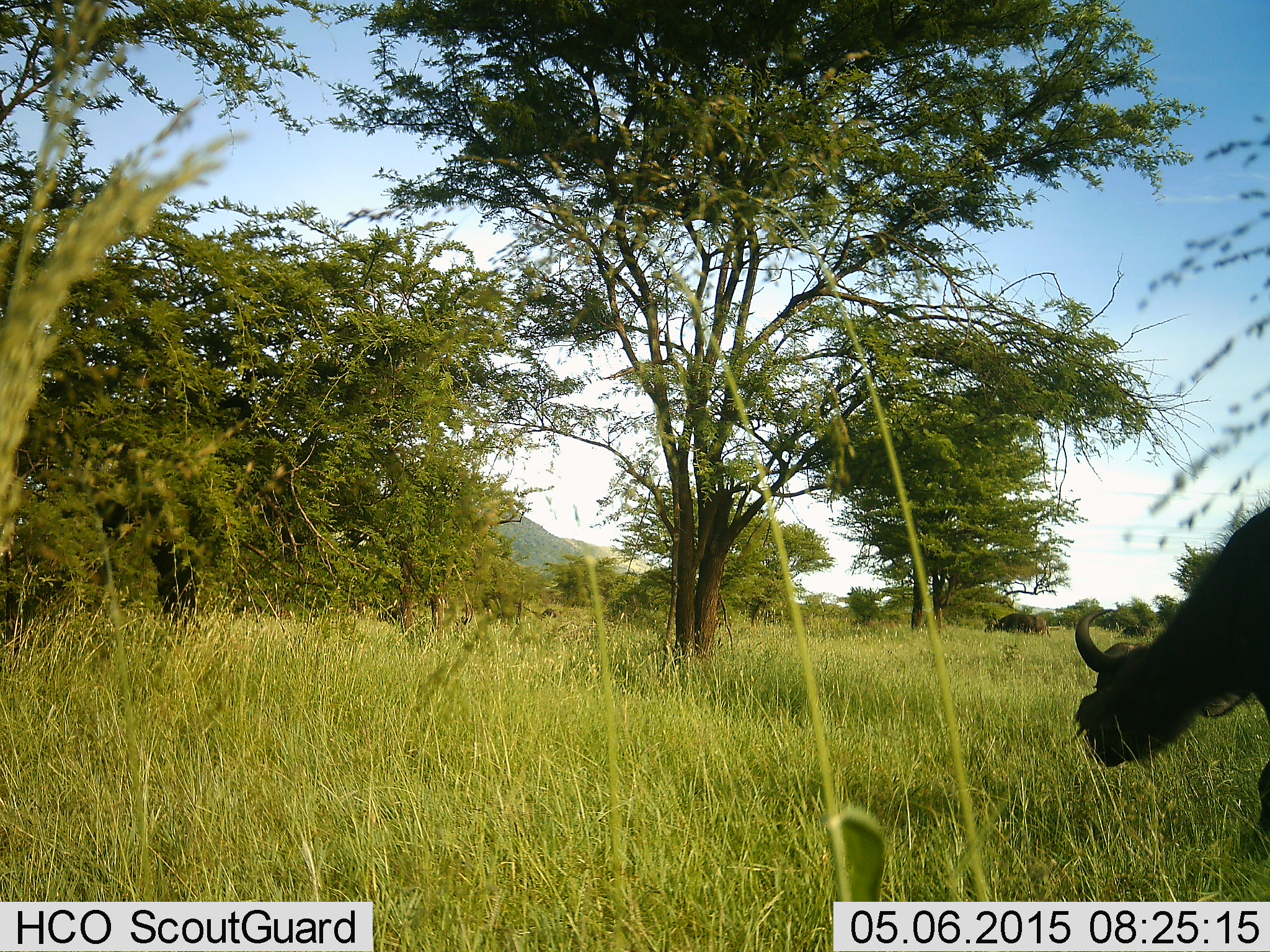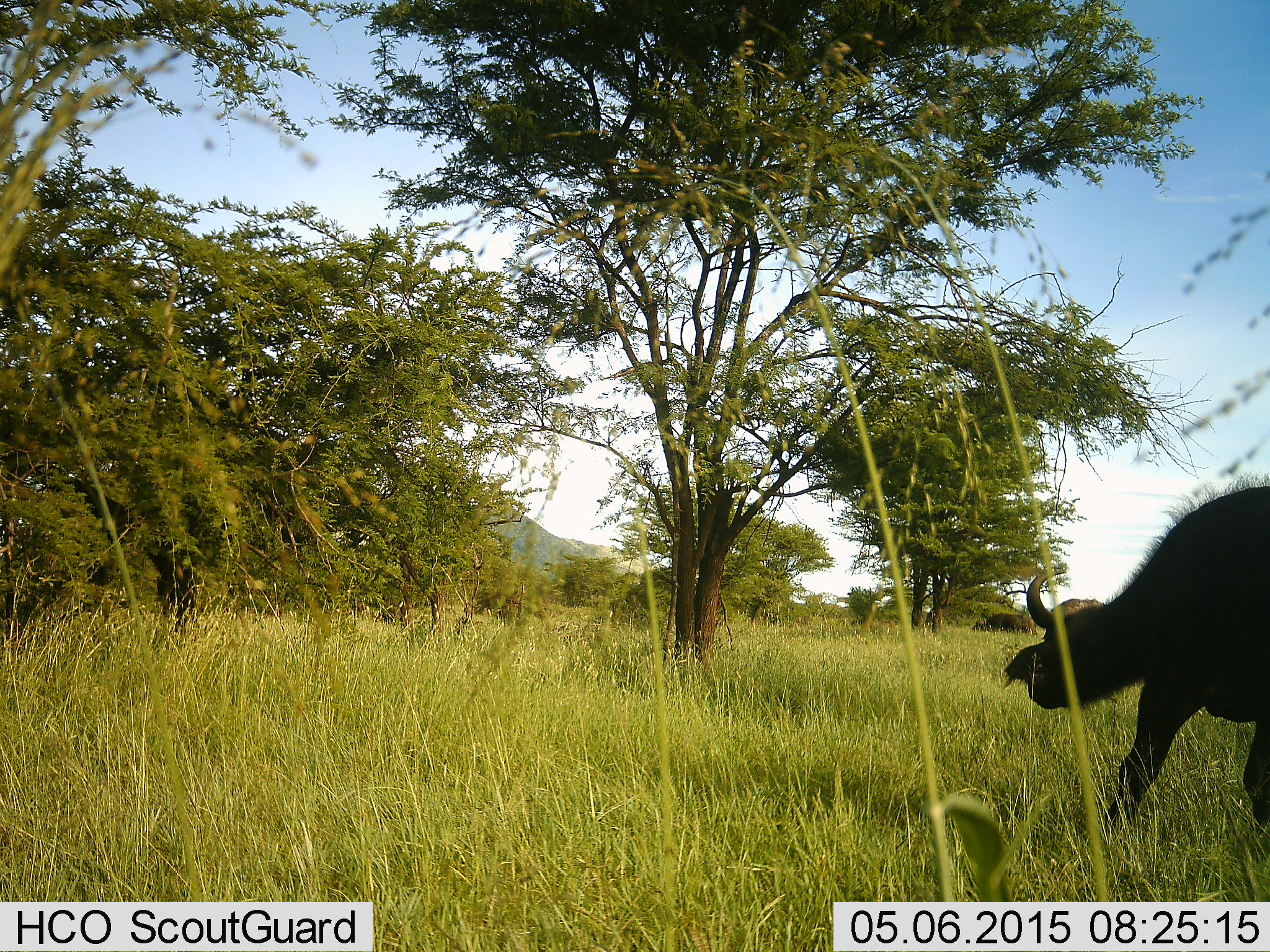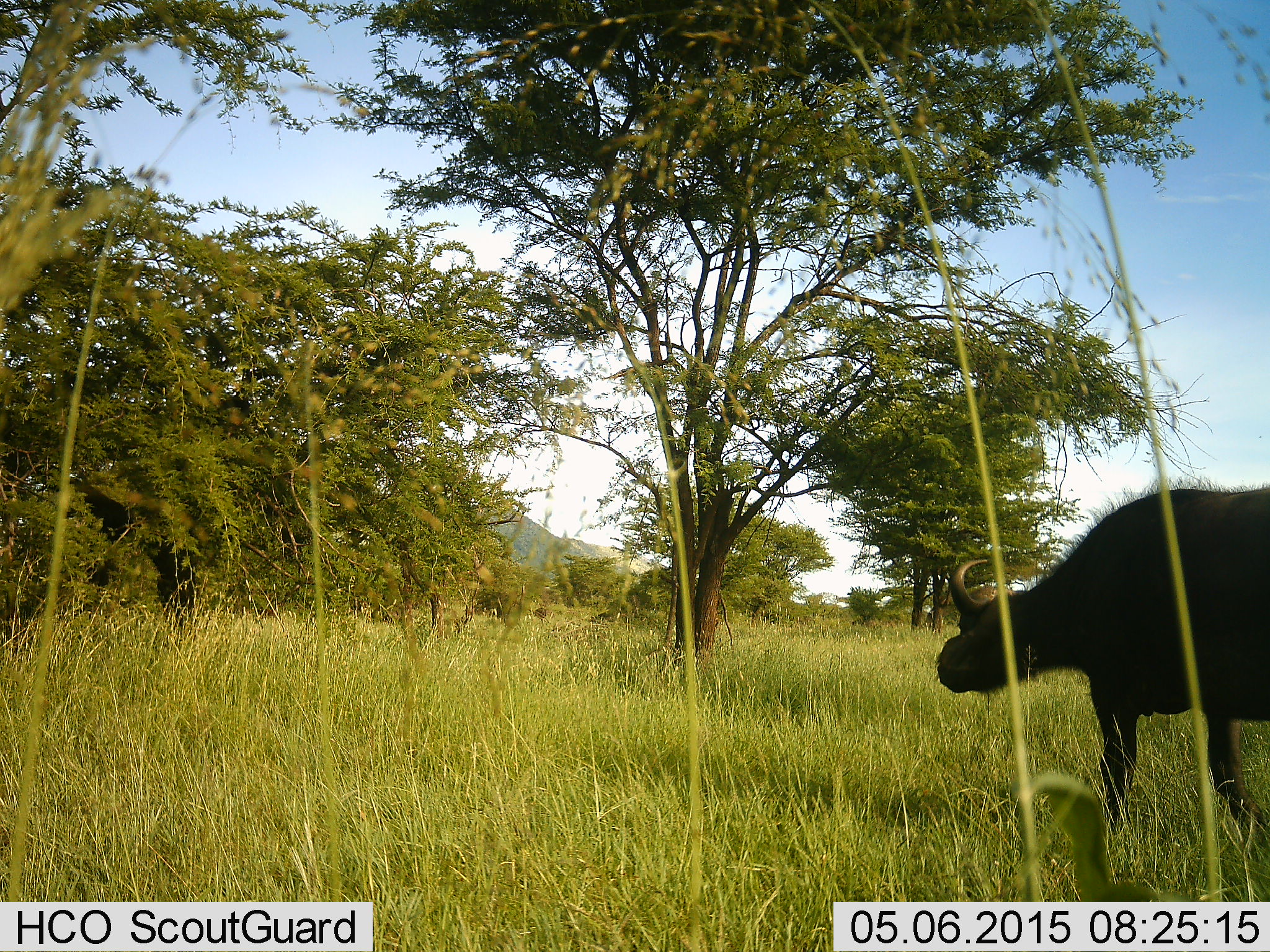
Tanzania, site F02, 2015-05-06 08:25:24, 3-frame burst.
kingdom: Animalia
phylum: Chordata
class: Mammalia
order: Artiodactyla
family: Bovidae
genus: Syncerus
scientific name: Syncerus caffer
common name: cape buffalo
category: buffalo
Buffalo (cape buffalo) (Syncerus caffer), count 1. Behavior (volunteer vote fractions): standing 0%, resting 0%, moving 100%, interacting 0%. Young present (vote fraction): 0%. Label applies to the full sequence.